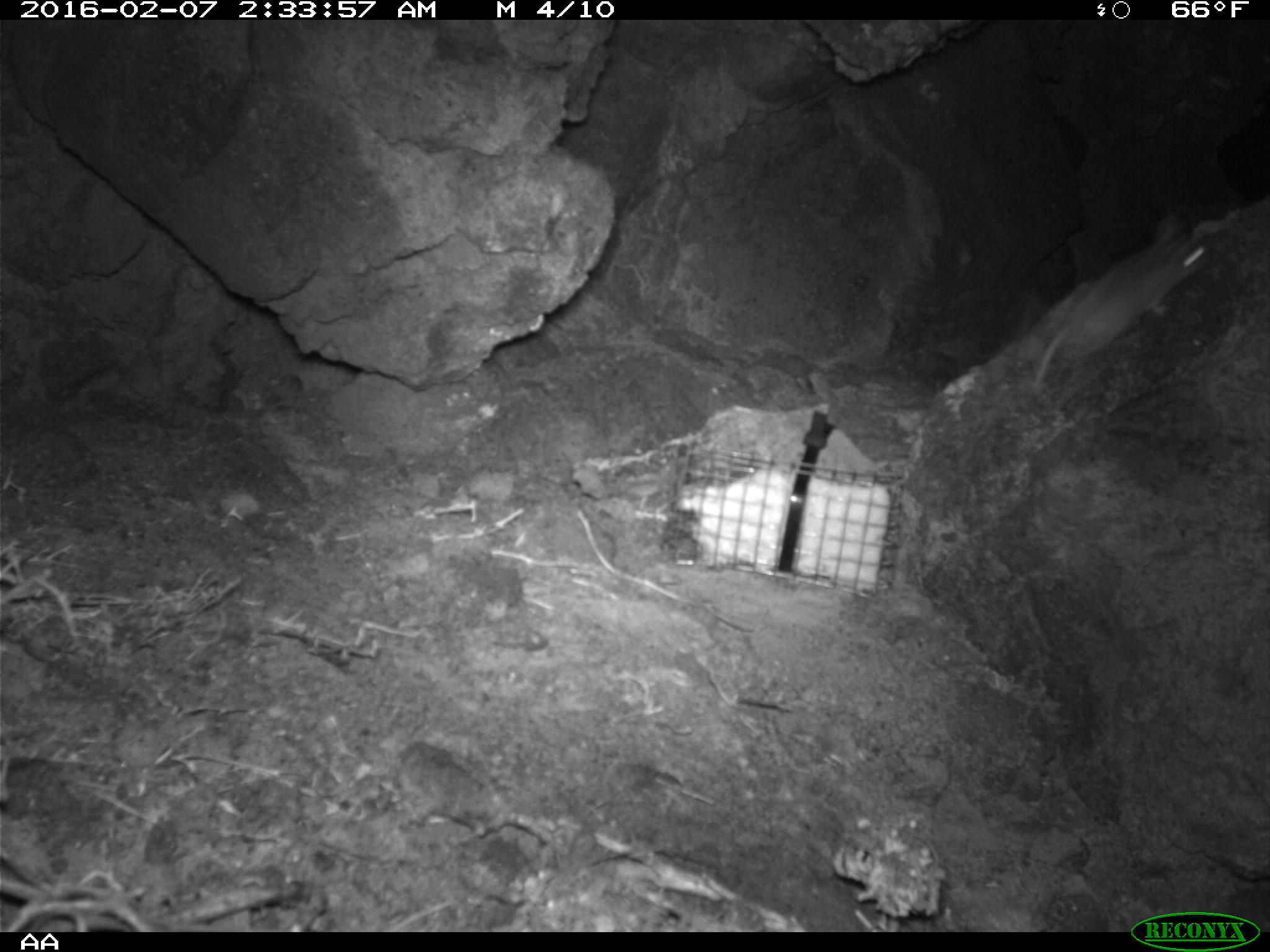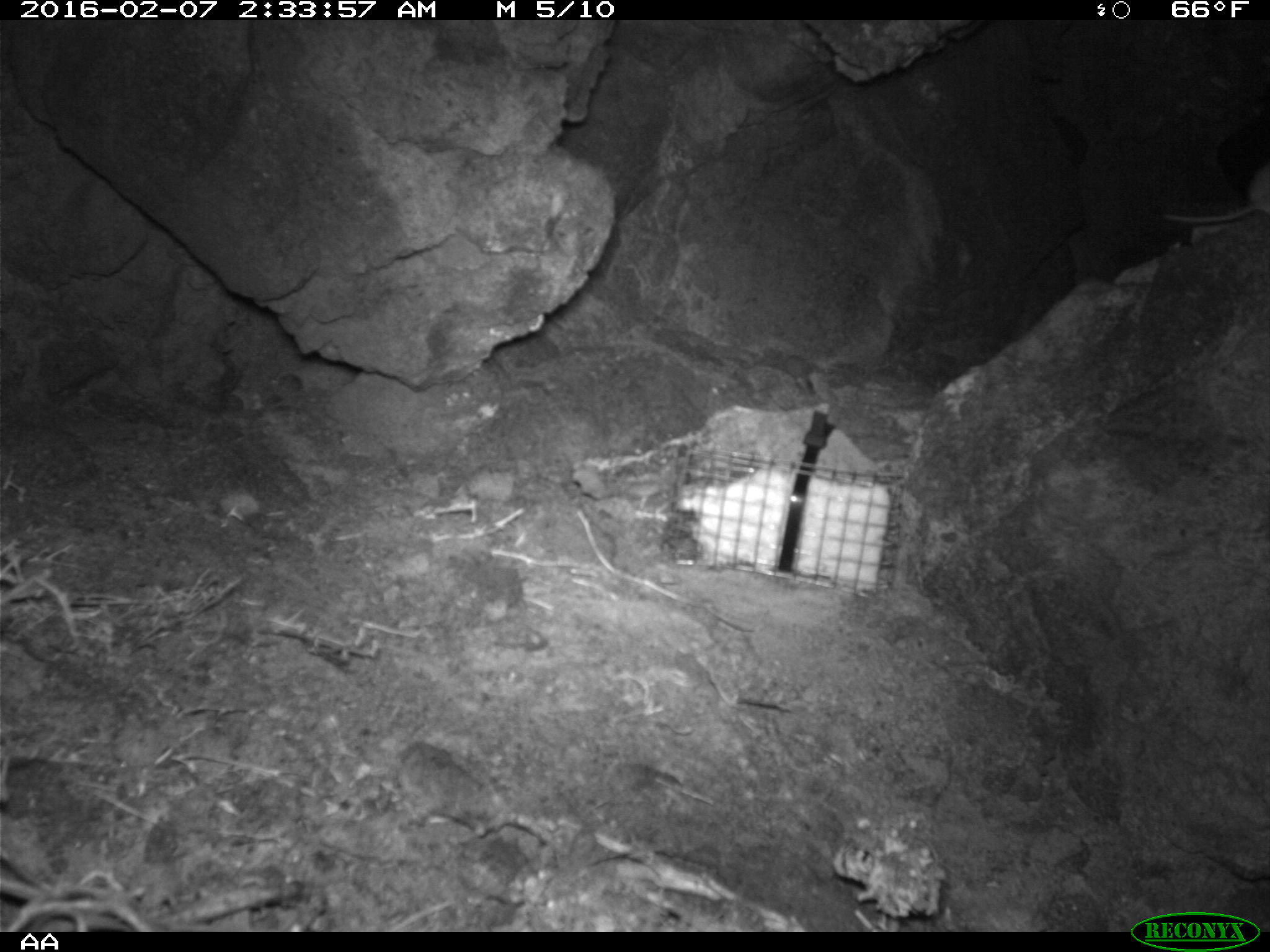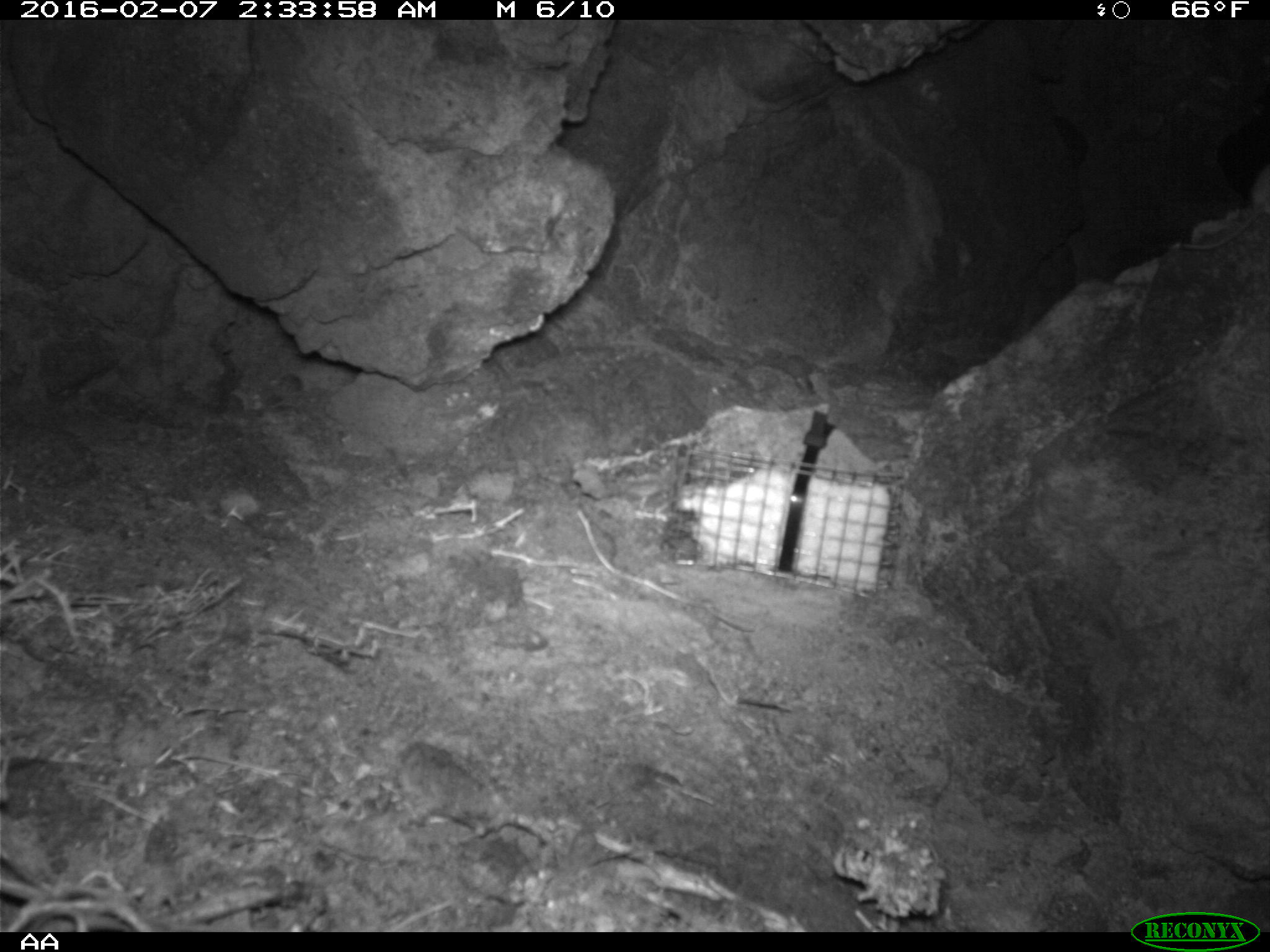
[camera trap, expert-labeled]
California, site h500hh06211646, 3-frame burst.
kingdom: Animalia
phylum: Chordata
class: Mammalia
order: Rodentia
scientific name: Rodentia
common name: rodent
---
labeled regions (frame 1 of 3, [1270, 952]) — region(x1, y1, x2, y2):
rodent: region(1030, 203, 1214, 386)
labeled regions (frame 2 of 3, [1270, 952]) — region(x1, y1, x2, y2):
rodent: region(1158, 162, 1268, 224)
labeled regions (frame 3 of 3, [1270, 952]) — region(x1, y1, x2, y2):
rodent: region(1173, 163, 1269, 244)